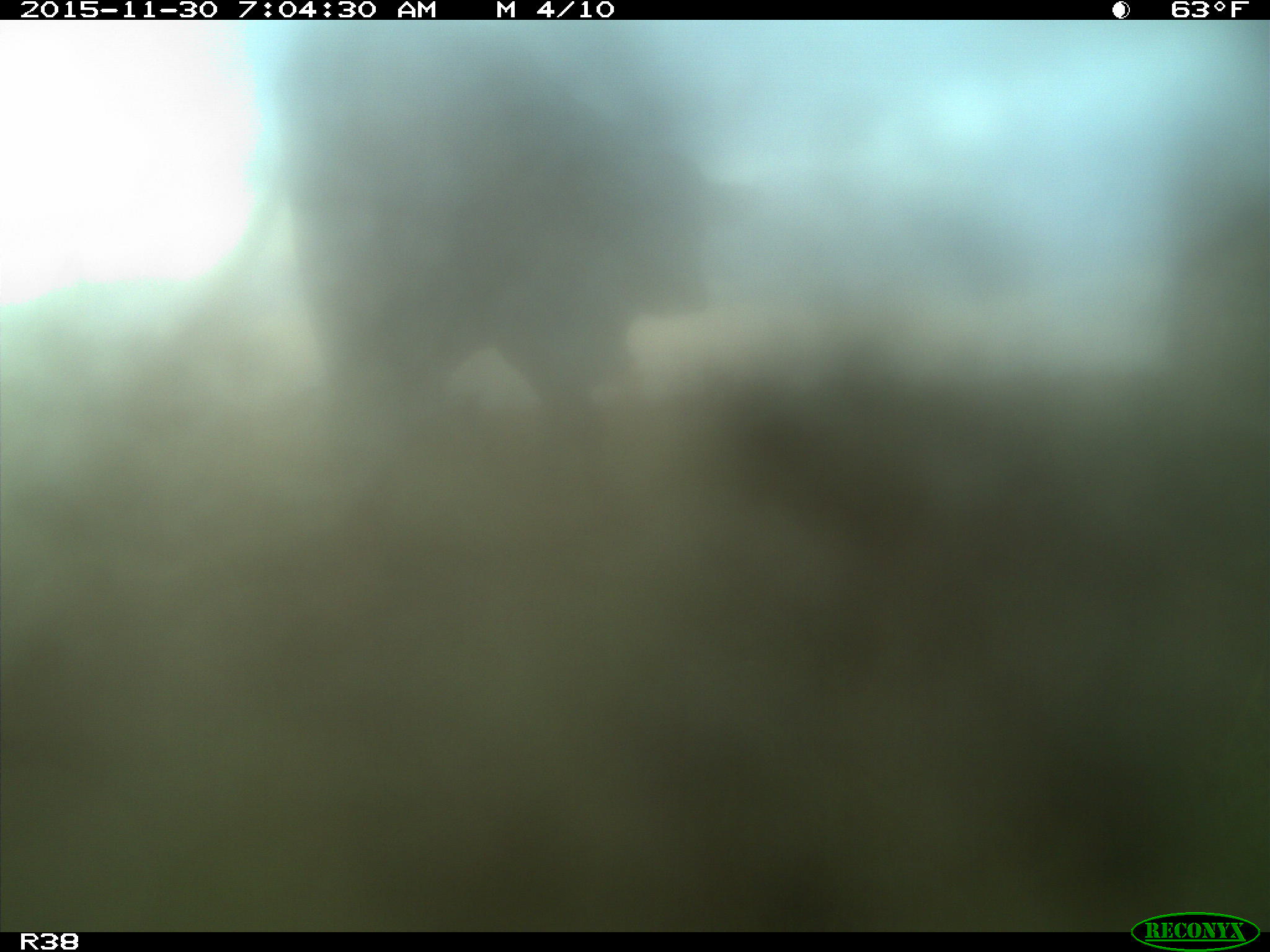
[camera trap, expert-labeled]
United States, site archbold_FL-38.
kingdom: Animalia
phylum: Chordata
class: Mammalia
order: Artiodactyla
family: Bovidae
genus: Bos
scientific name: Bos taurus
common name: domestic cow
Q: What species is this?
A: Bos taurus (domestic cow).